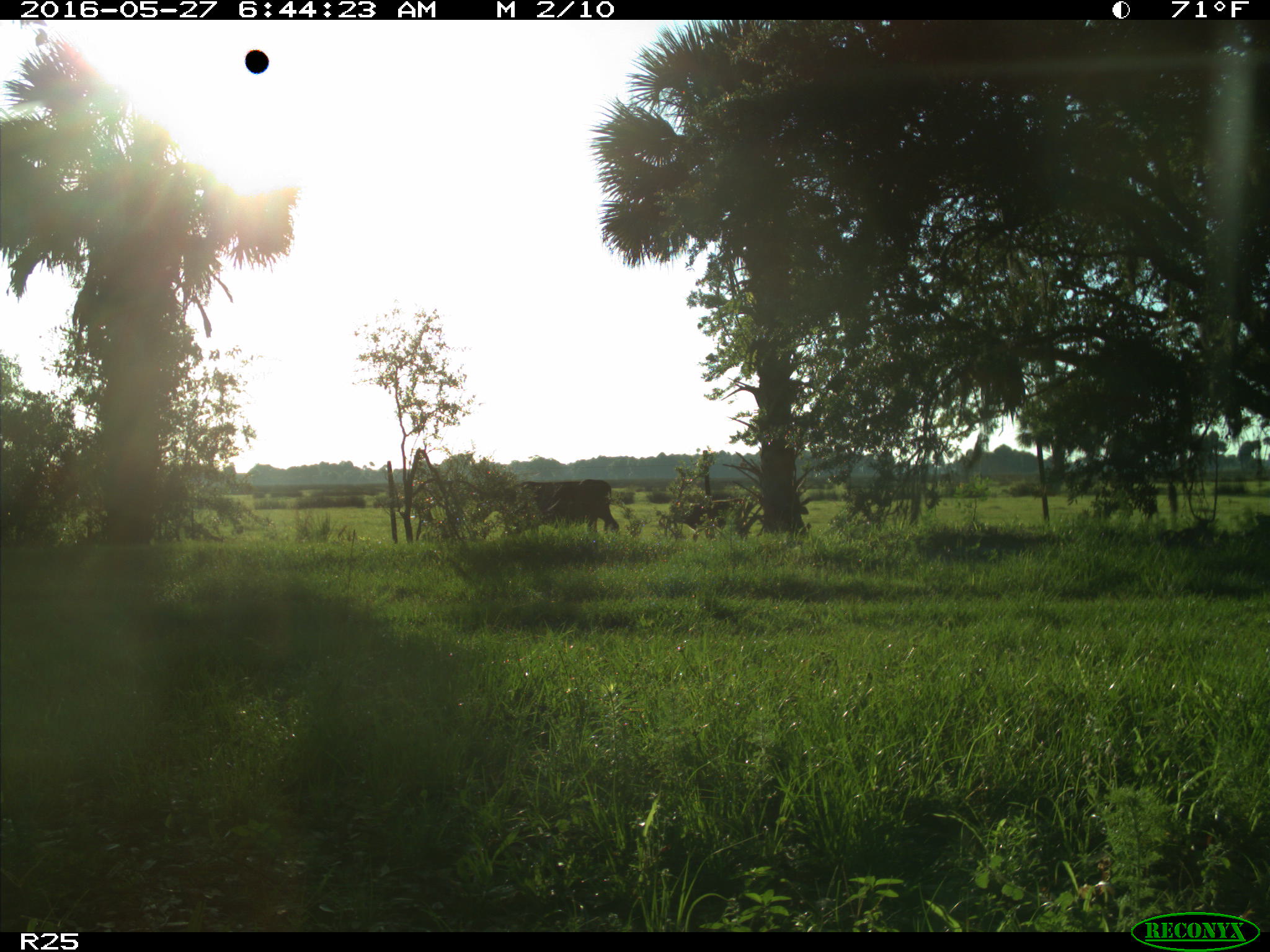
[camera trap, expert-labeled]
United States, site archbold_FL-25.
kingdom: Animalia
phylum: Chordata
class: Mammalia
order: Artiodactyla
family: Bovidae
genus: Bos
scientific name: Bos taurus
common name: domestic cow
Bos taurus (domestic cow).